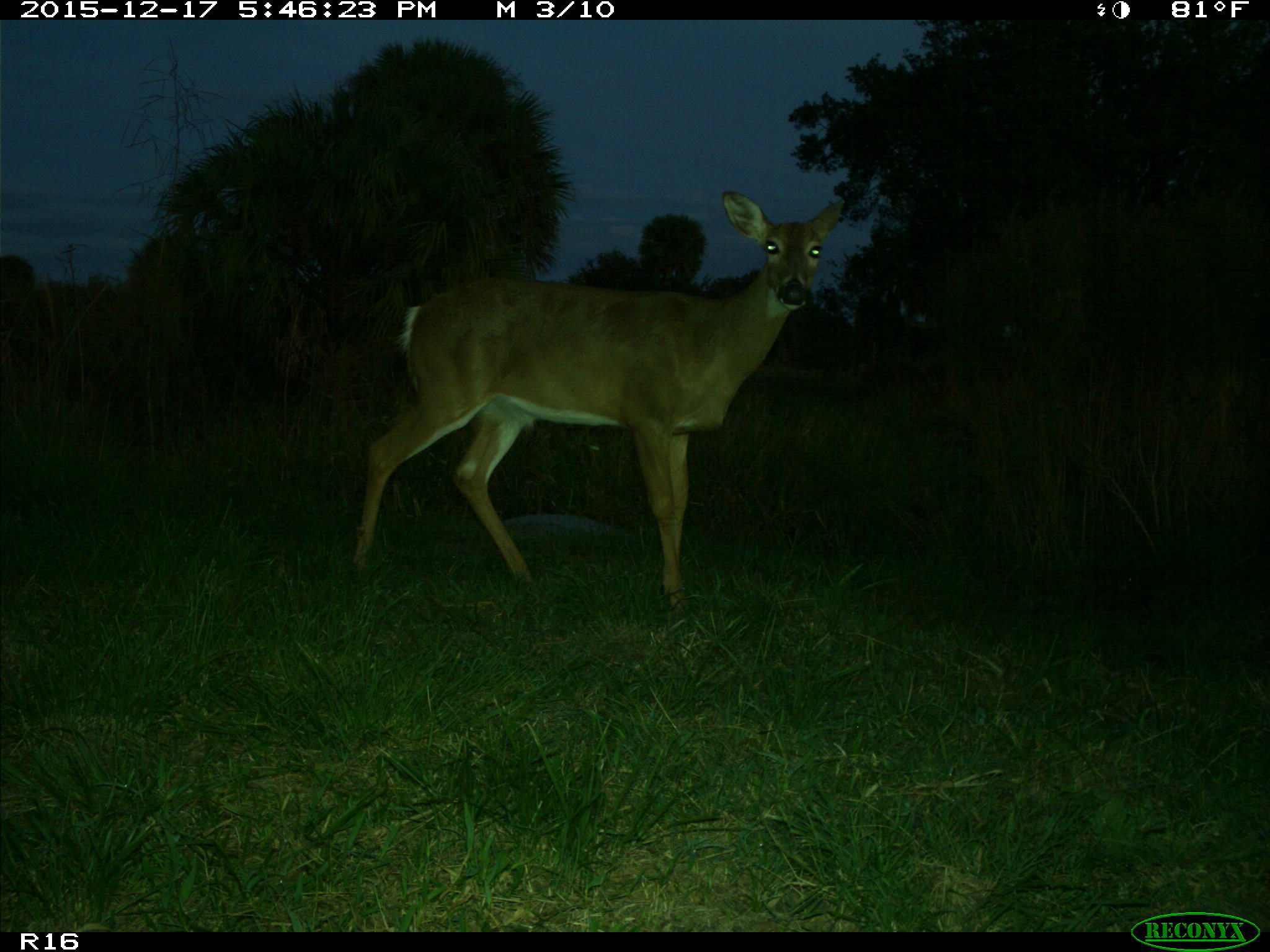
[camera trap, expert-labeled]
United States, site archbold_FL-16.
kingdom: Animalia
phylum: Chordata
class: Mammalia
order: Artiodactyla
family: Cervidae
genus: Odocoileus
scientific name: Odocoileus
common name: deer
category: unidentified deer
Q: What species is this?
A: Unidentified deer (deer) (Odocoileus).